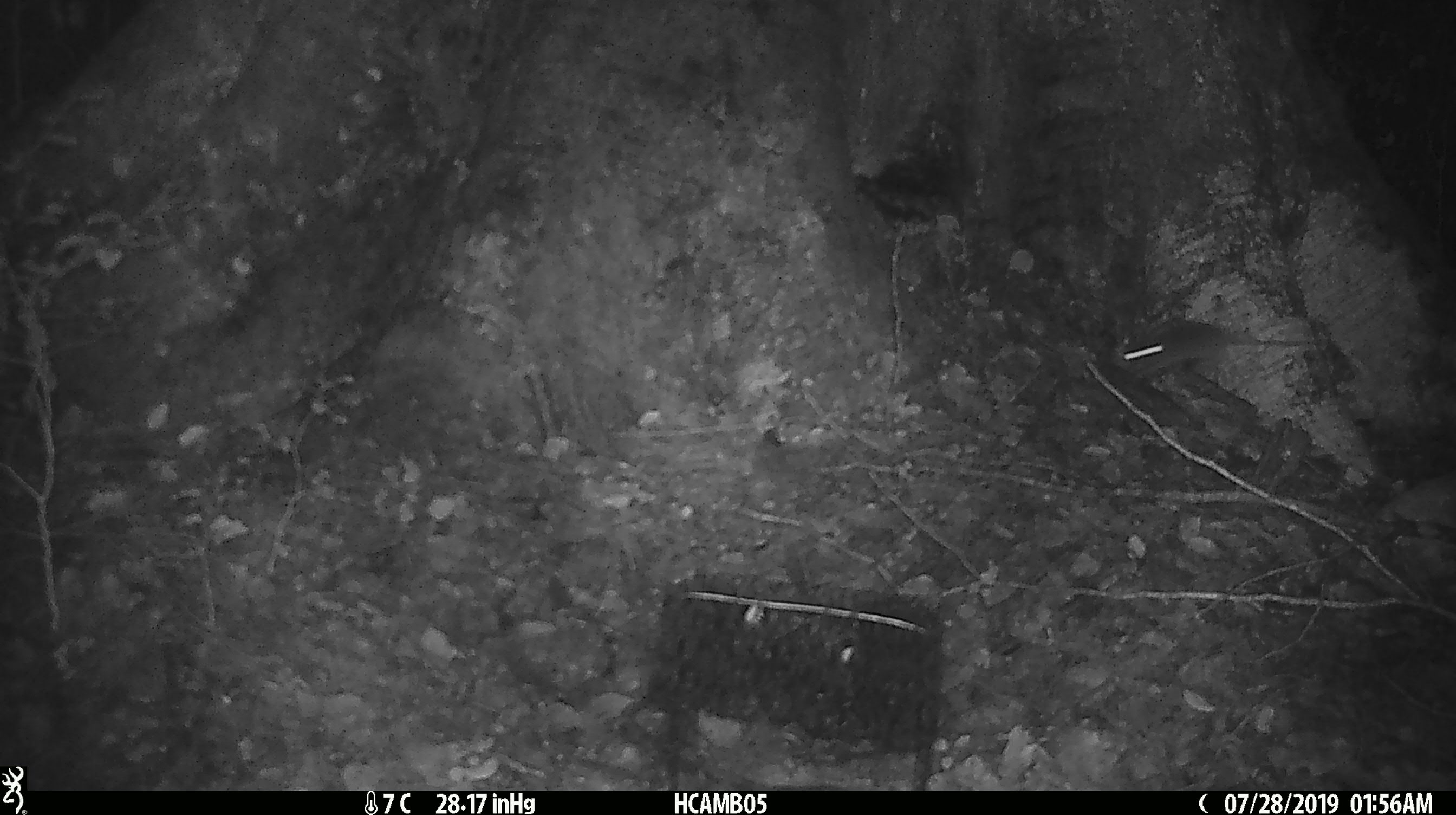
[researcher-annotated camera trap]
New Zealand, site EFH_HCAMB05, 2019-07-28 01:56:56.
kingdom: Animalia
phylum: Chordata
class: Mammalia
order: Rodentia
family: Muridae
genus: Mus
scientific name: Mus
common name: mouse